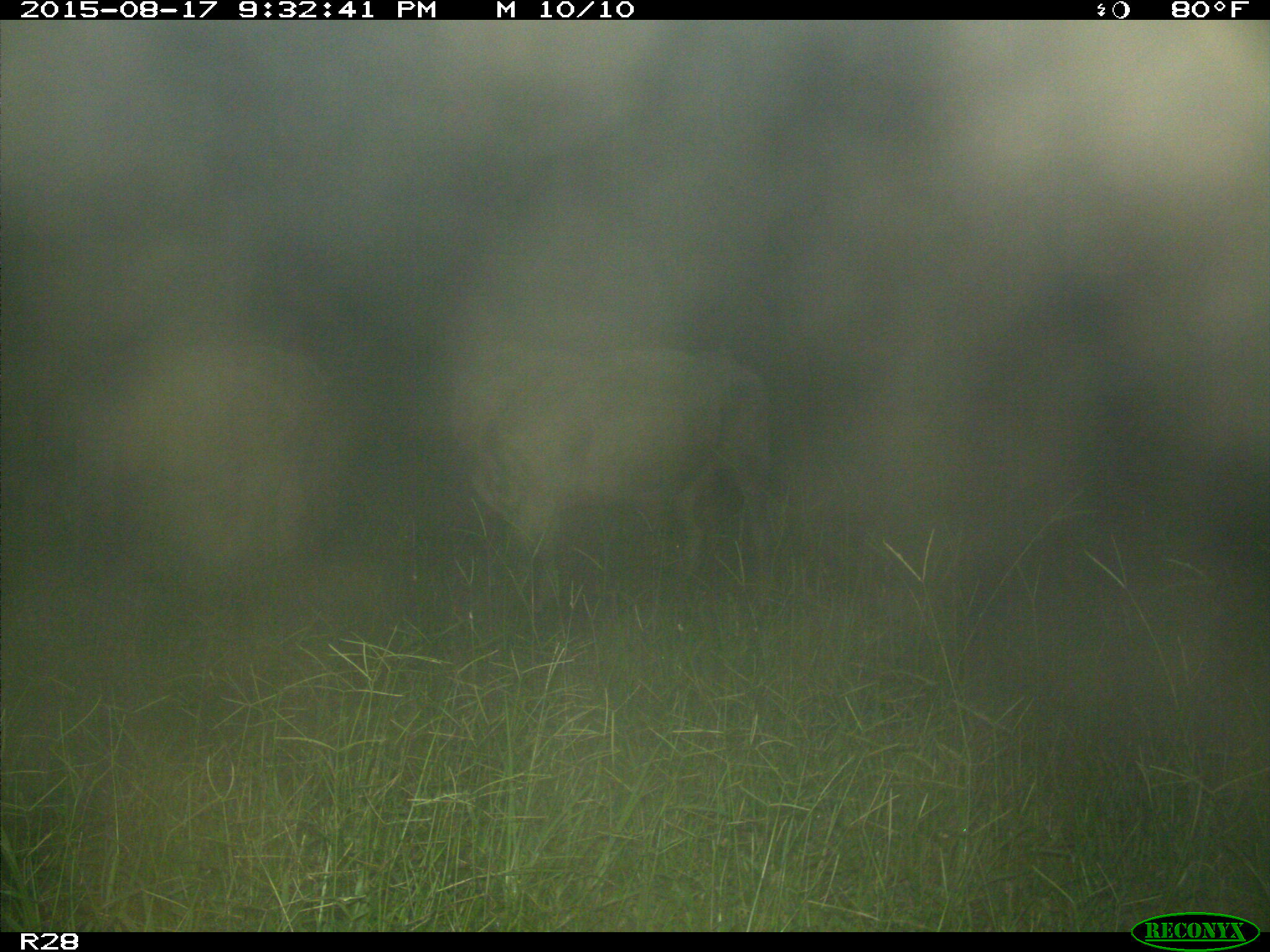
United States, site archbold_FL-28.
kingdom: Animalia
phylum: Chordata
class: Mammalia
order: Artiodactyla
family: Bovidae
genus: Bos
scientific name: Bos taurus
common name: domestic cow